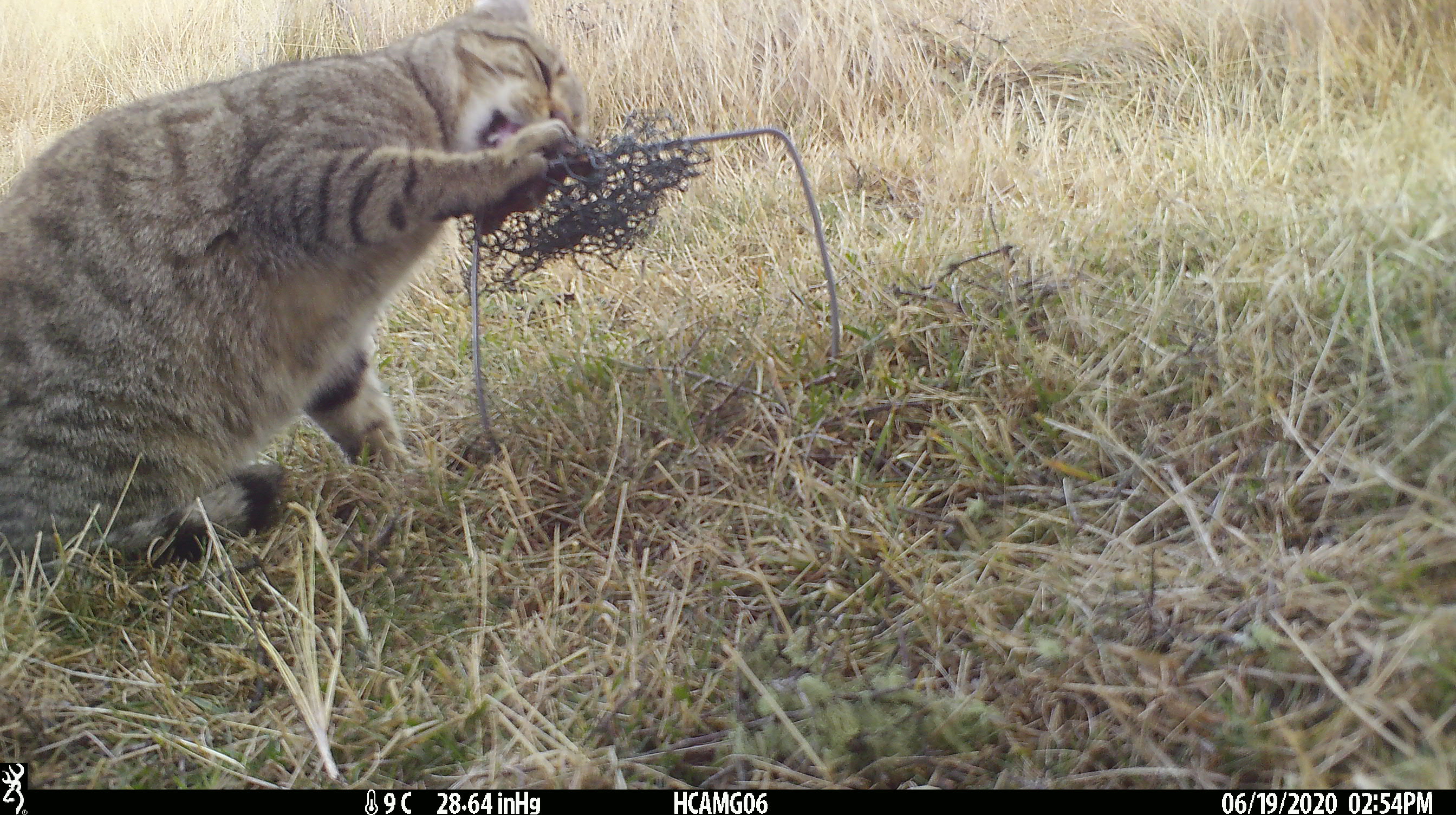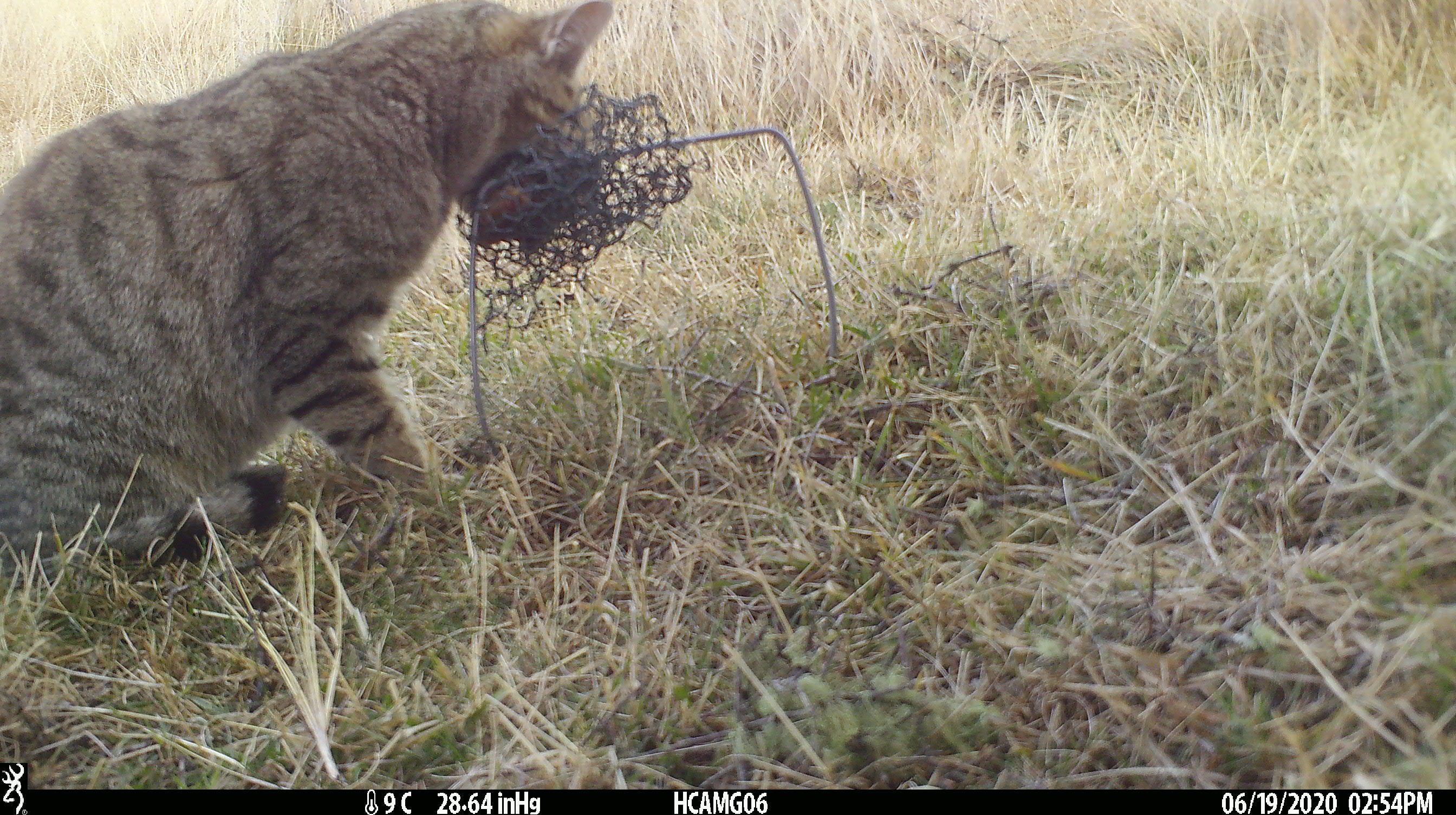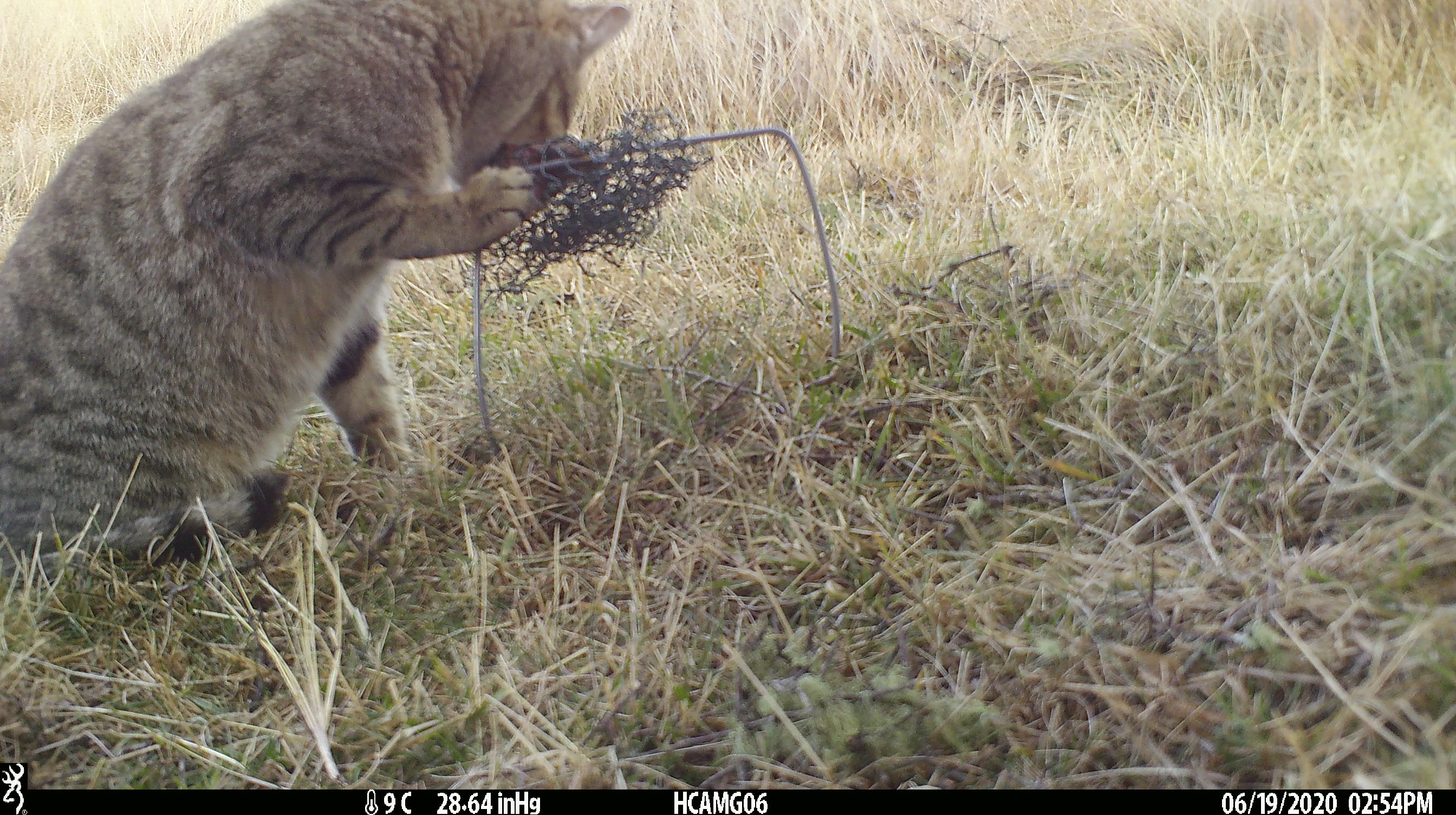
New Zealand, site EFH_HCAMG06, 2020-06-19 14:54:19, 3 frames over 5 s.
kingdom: Animalia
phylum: Chordata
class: Mammalia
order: Carnivora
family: Felidae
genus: Felis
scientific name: Felis catus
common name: domestic cat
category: cat